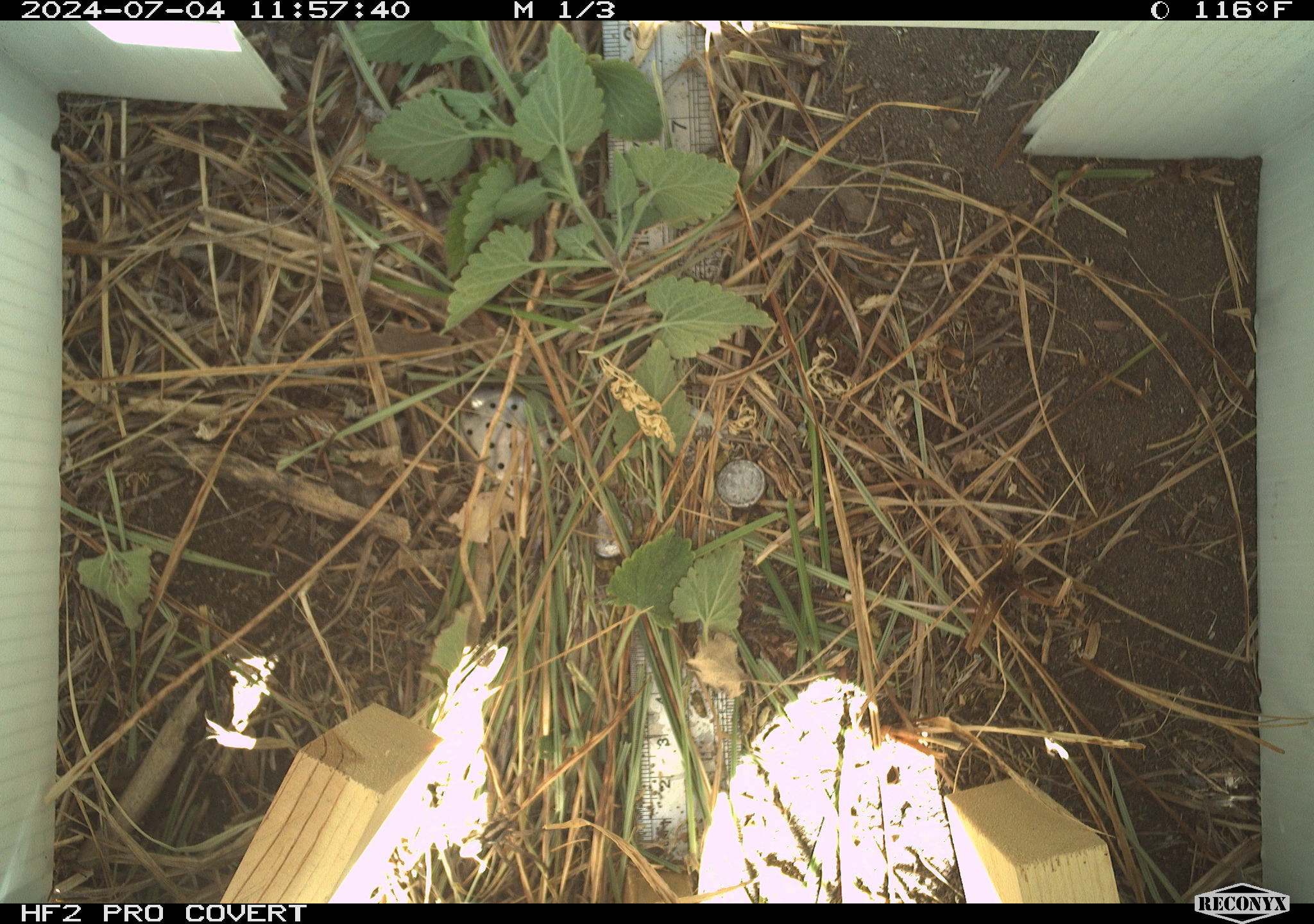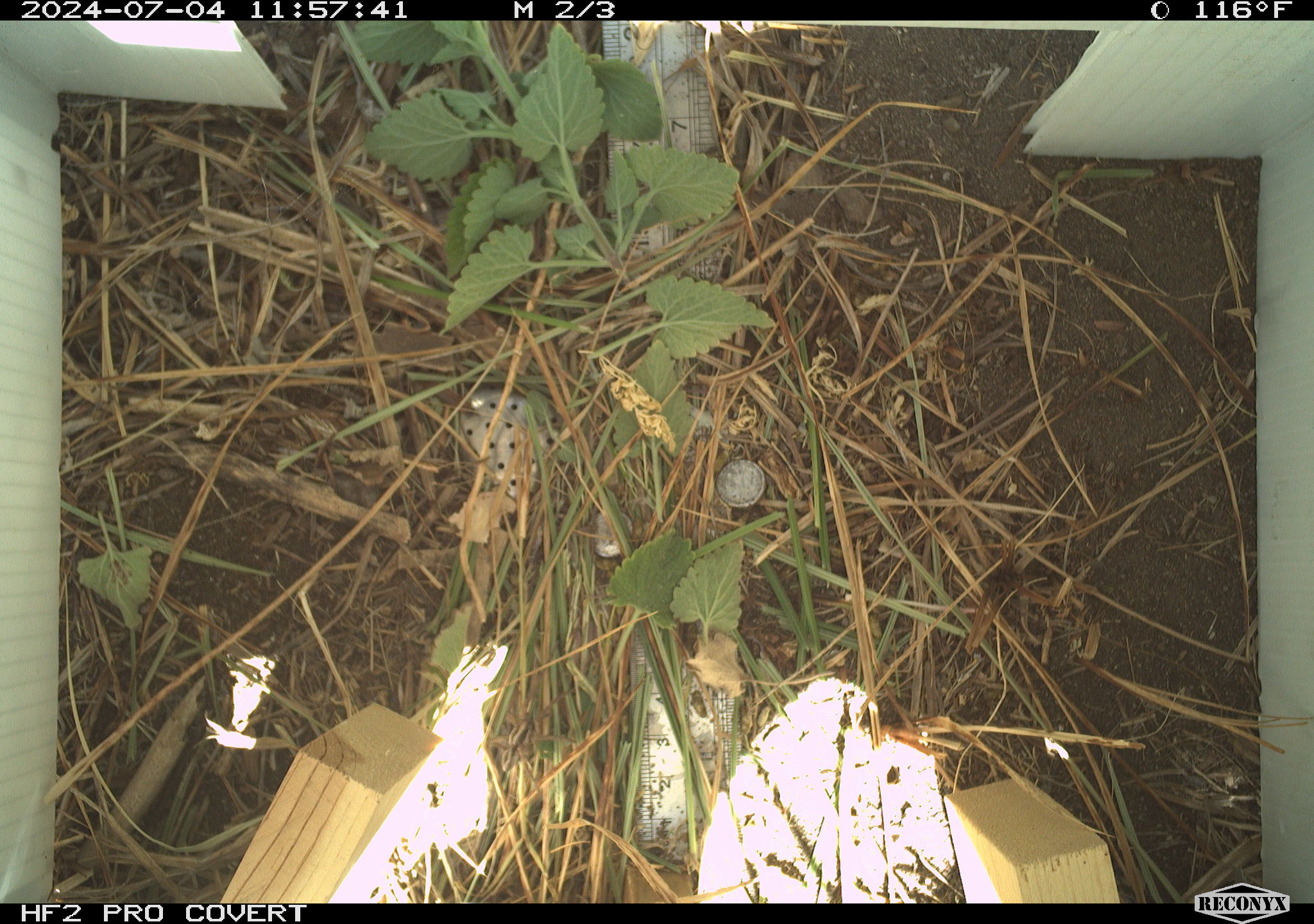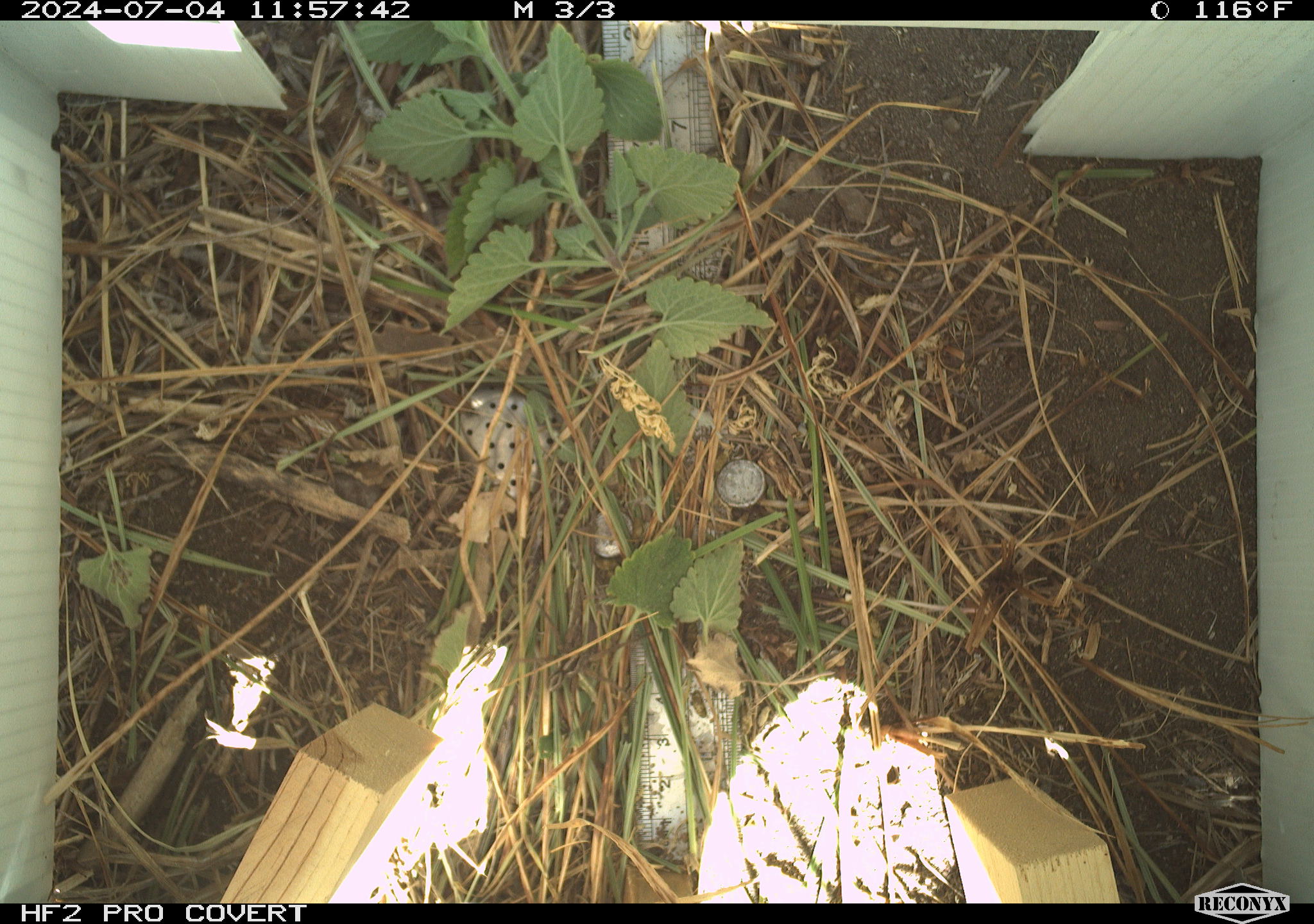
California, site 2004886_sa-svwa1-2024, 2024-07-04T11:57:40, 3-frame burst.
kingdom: Animalia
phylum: Arthropoda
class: Malacostraca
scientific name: Malacostraca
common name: amphipods, crabs, isopods, krill, lobsters and shrimps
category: malacostracan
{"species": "malacostracan (amphipods, crabs, isopods, krill, lobsters and shrimps) (Malacostraca)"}